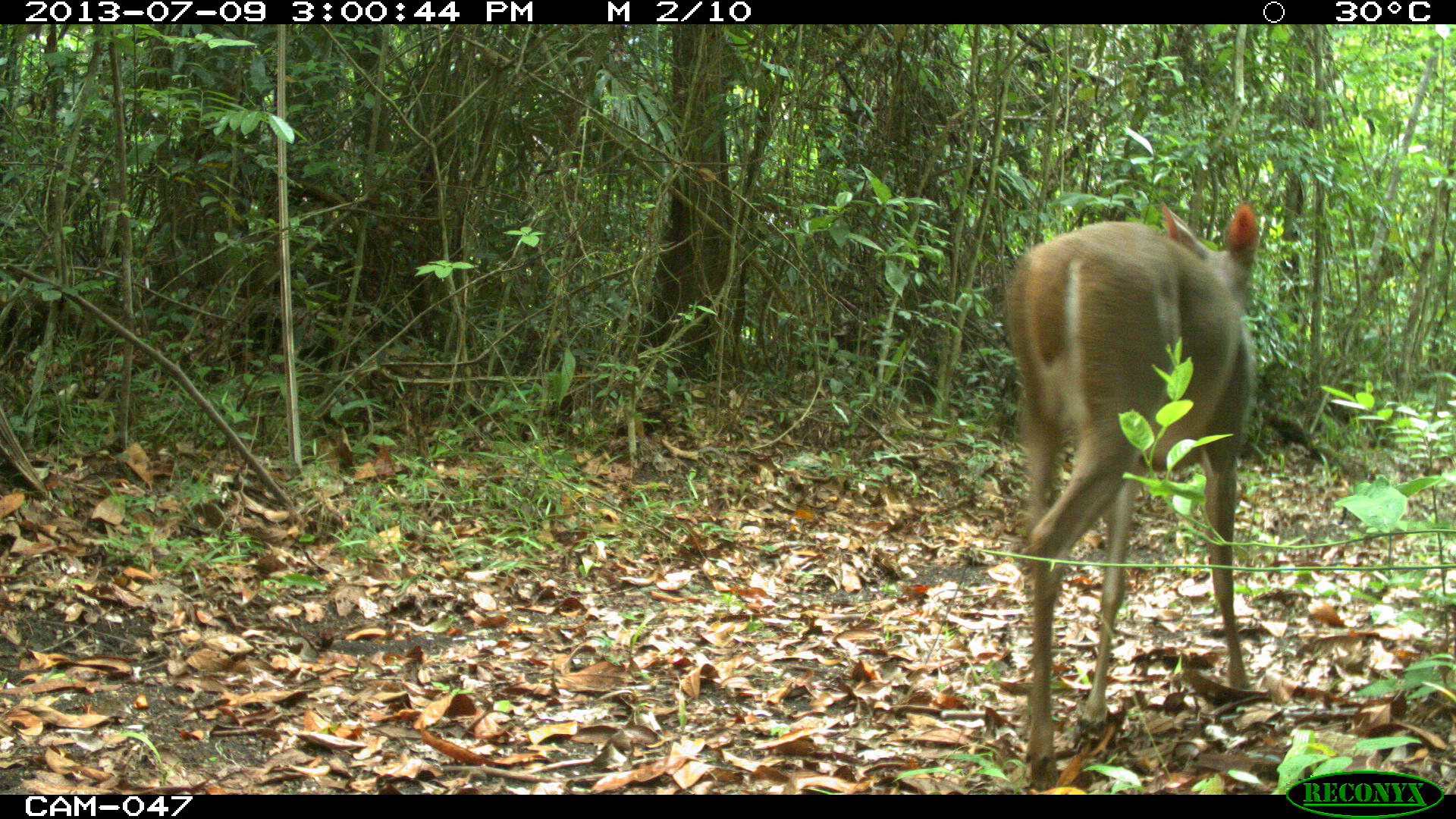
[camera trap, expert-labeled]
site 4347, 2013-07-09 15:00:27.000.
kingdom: Animalia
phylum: Chordata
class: Mammalia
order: Artiodactyla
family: Cervidae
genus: Odocoileus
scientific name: Odocoileus virginianus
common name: white-tailed deer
Odocoileus virginianus (white-tailed deer), count 1, sex female.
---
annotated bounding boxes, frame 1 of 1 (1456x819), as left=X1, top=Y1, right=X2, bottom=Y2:
odocoileus virginianus: left=998, top=199, right=1256, bottom=790